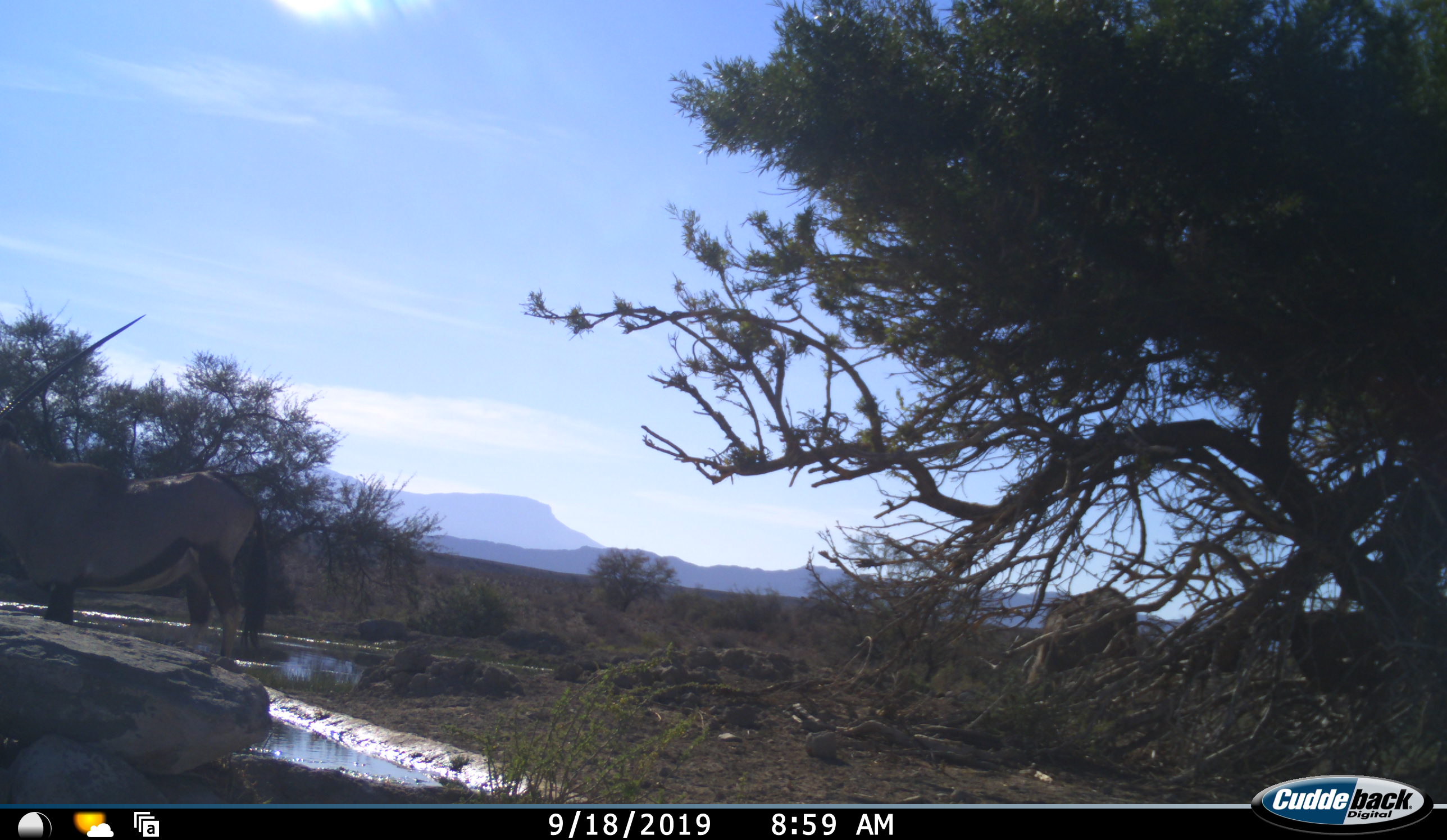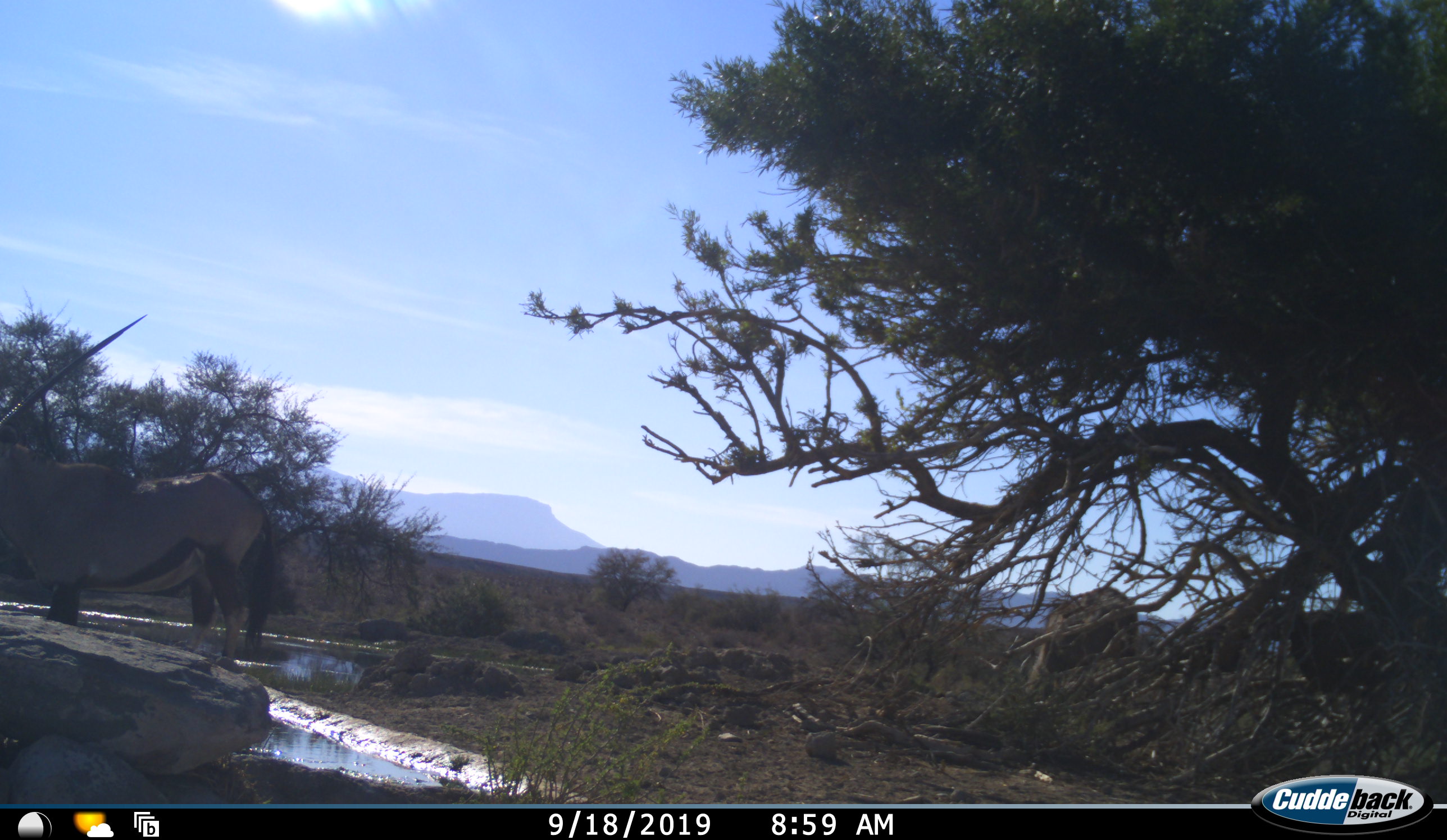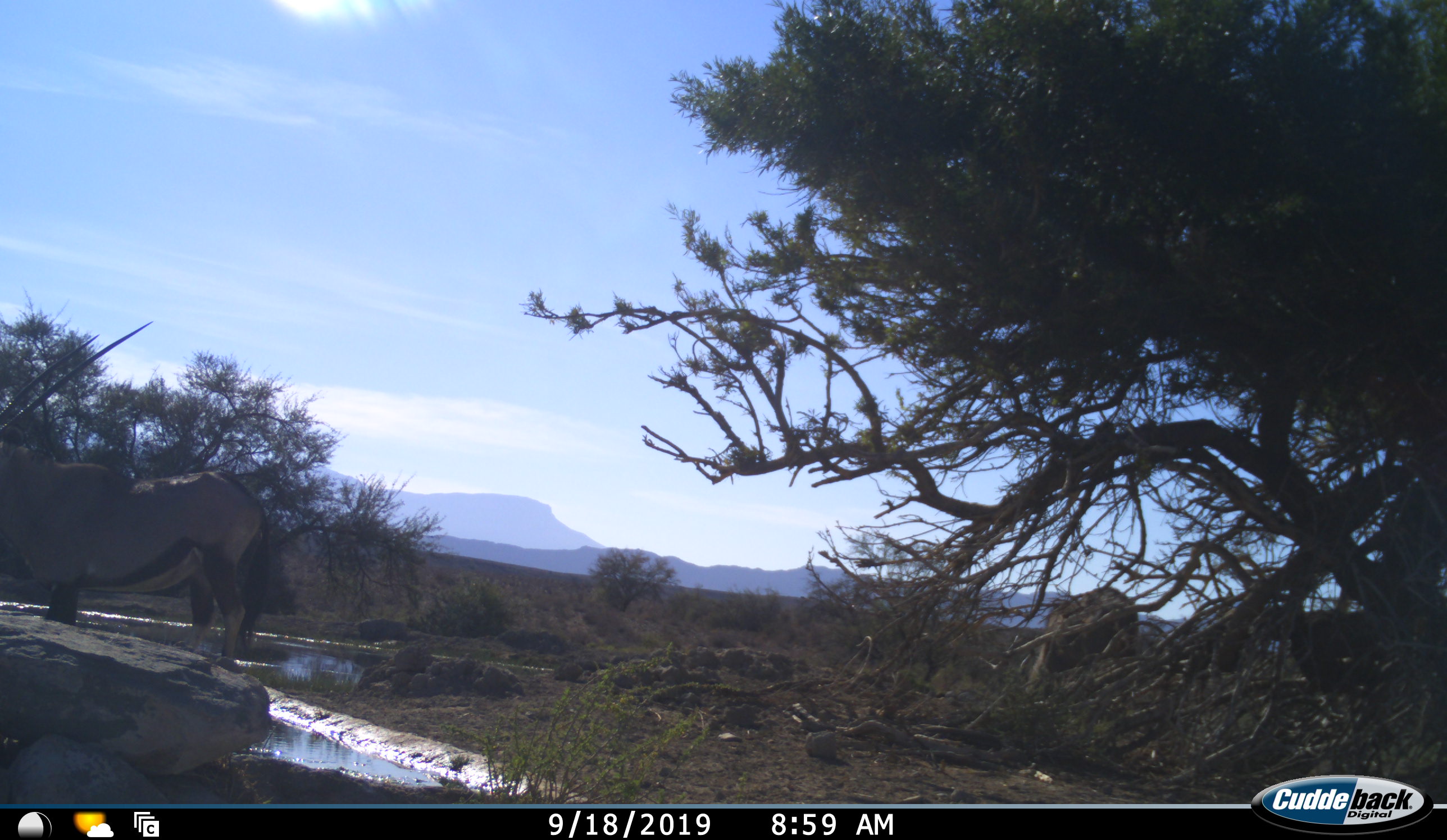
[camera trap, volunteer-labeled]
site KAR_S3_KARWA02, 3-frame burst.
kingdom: Animalia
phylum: Chordata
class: Mammalia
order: Artiodactyla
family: Bovidae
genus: Oryx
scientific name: Oryx gazella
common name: gemsbok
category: oryx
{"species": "oryx (gemsbok) (Oryx gazella)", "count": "1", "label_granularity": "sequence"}